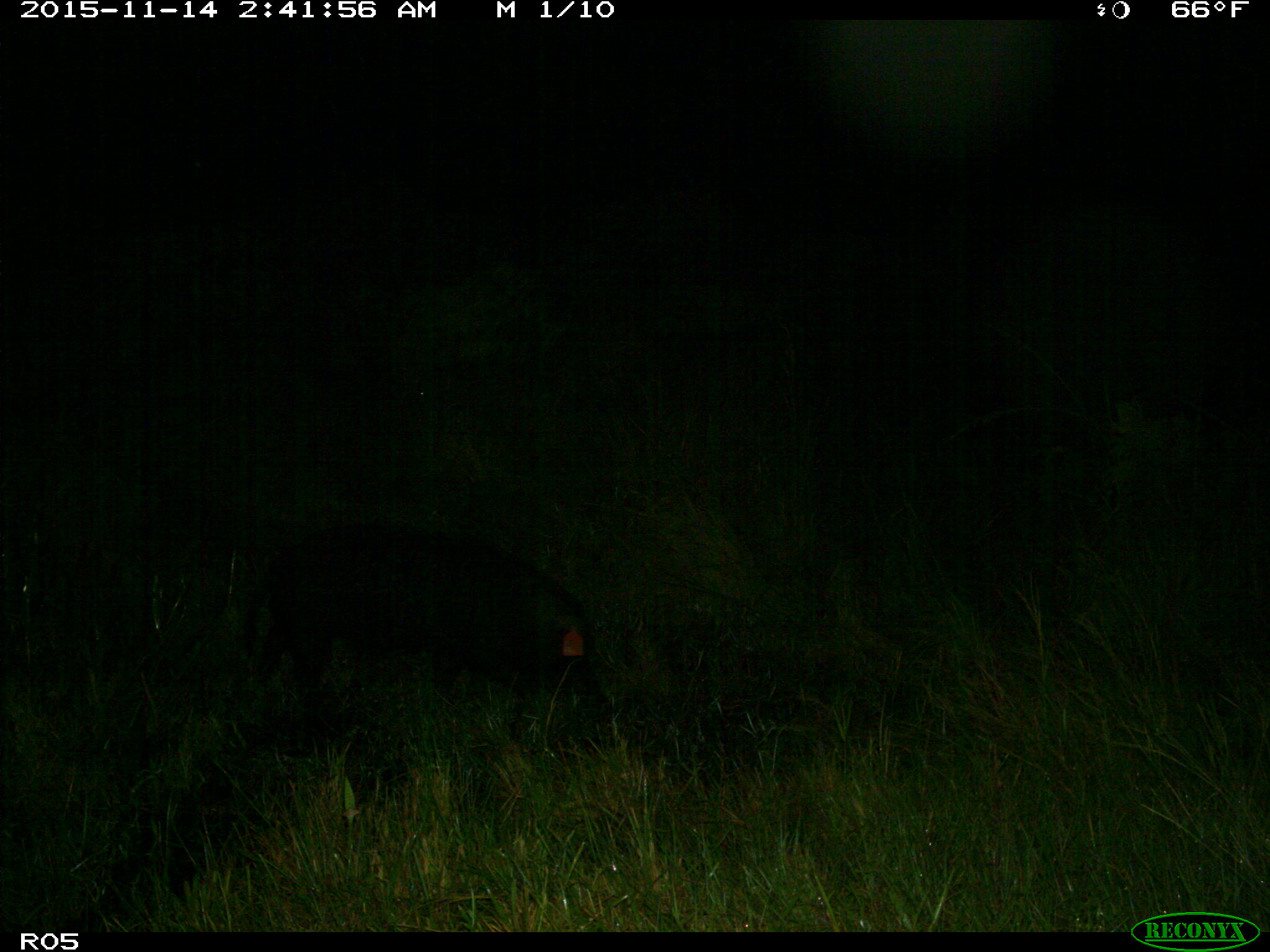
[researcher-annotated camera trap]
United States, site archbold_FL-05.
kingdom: Animalia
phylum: Chordata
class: Mammalia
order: Artiodactyla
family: Suidae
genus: Sus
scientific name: Sus scrofa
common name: wild boar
Sus scrofa (wild boar).